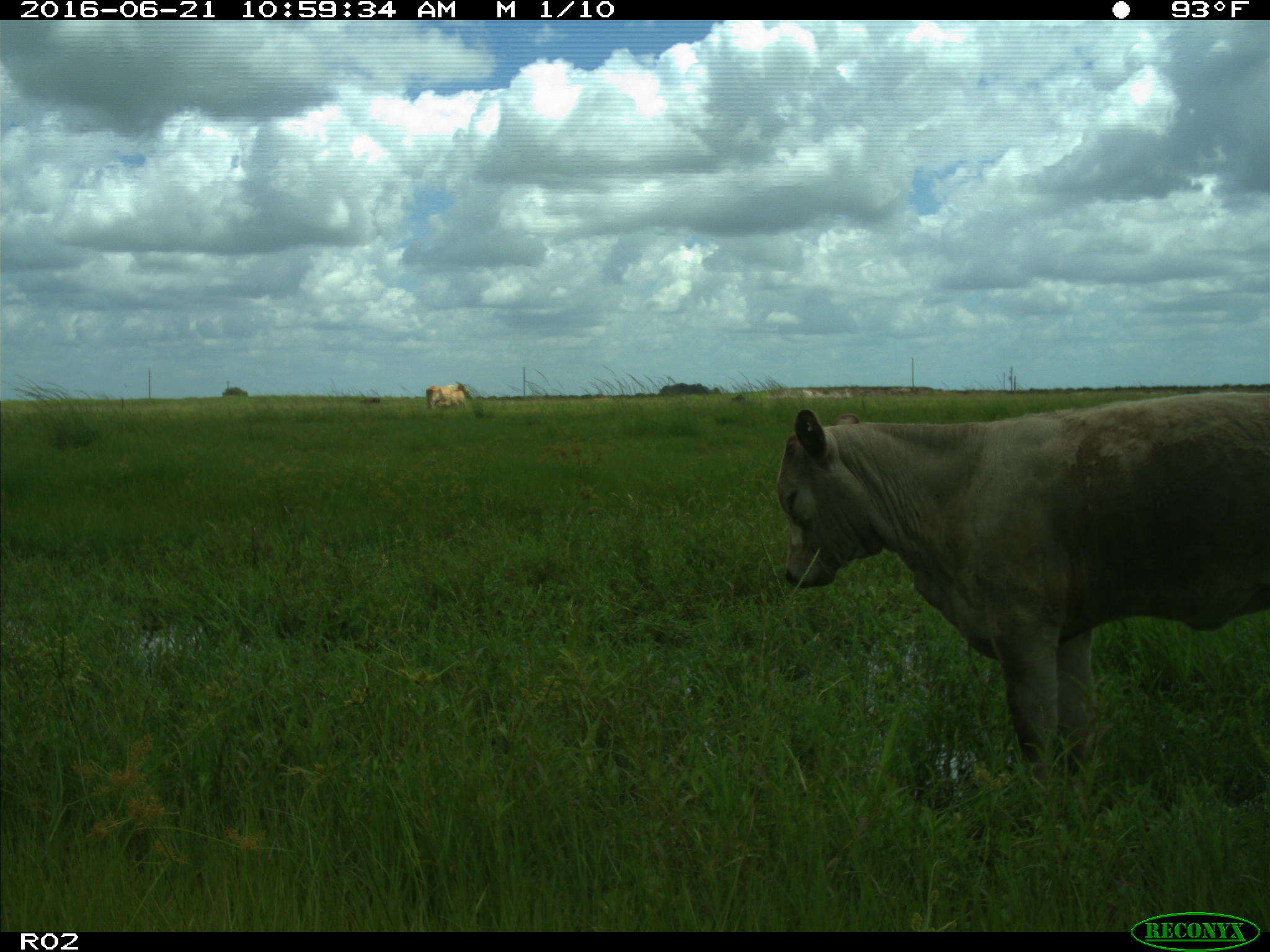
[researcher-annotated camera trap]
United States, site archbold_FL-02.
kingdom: Animalia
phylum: Chordata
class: Mammalia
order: Artiodactyla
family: Bovidae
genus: Bos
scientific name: Bos taurus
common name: domestic cow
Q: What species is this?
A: Bos taurus (domestic cow).